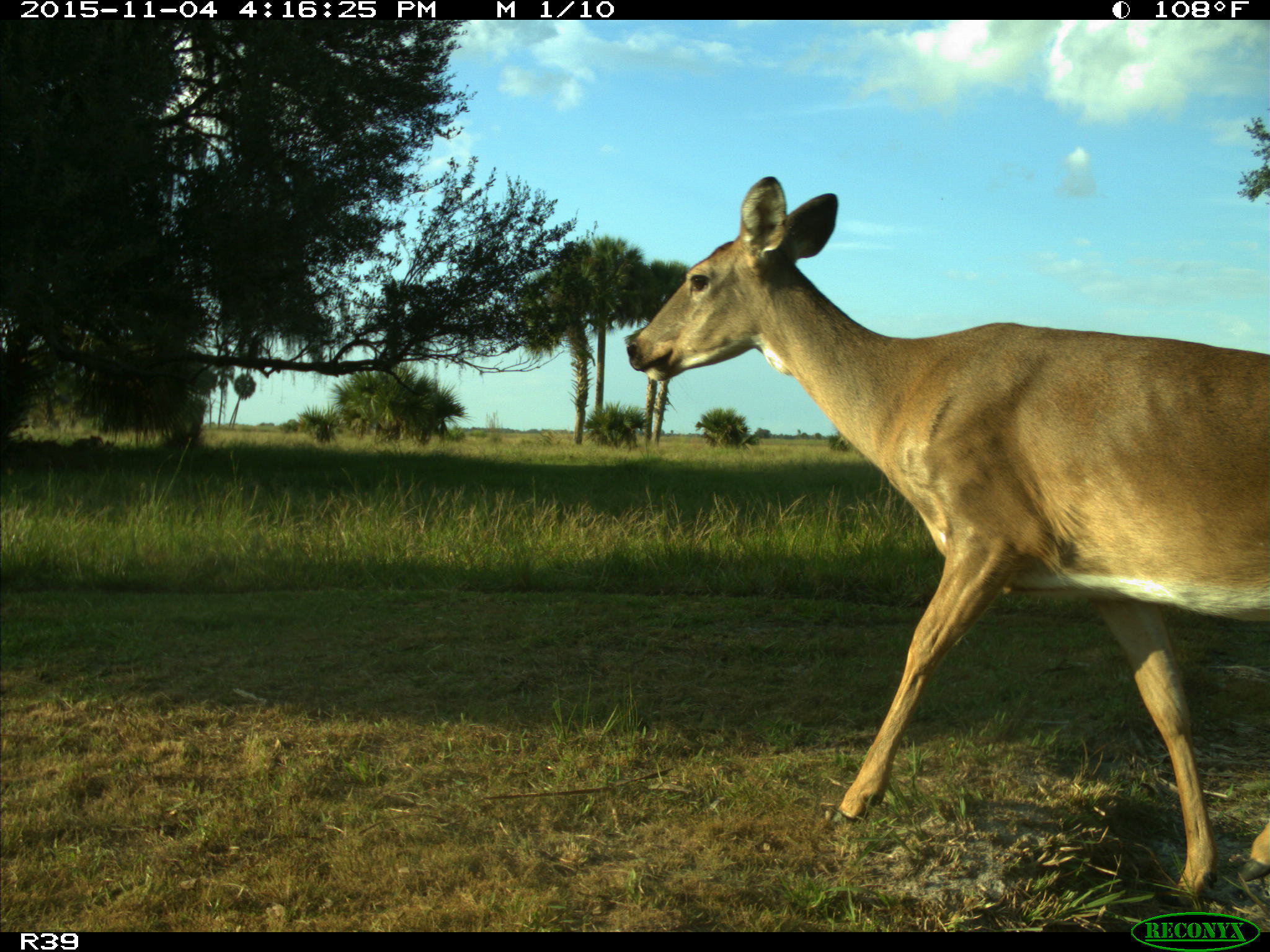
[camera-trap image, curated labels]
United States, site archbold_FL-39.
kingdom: Animalia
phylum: Chordata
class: Mammalia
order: Artiodactyla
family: Cervidae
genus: Odocoileus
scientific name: Odocoileus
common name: deer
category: unidentified deer